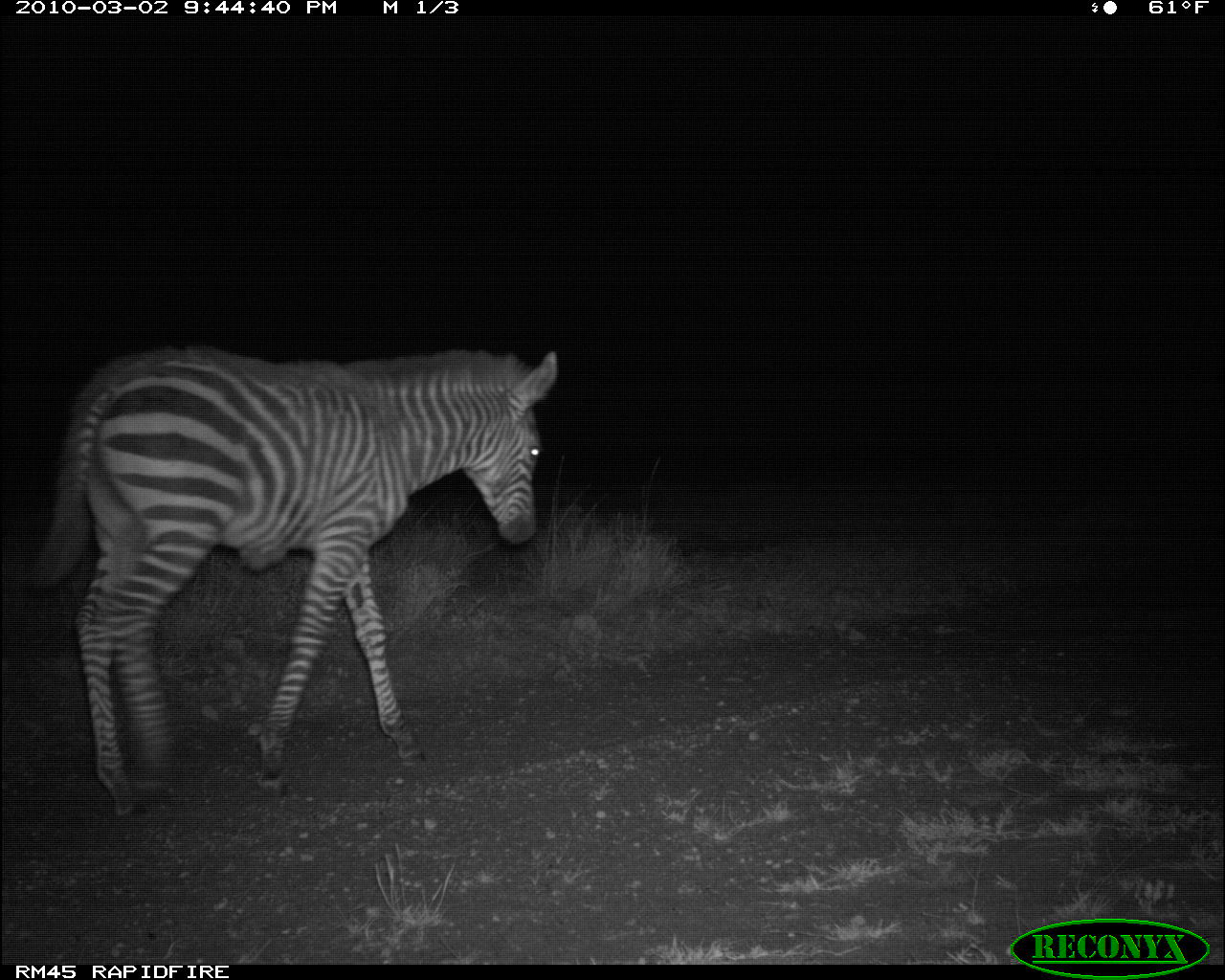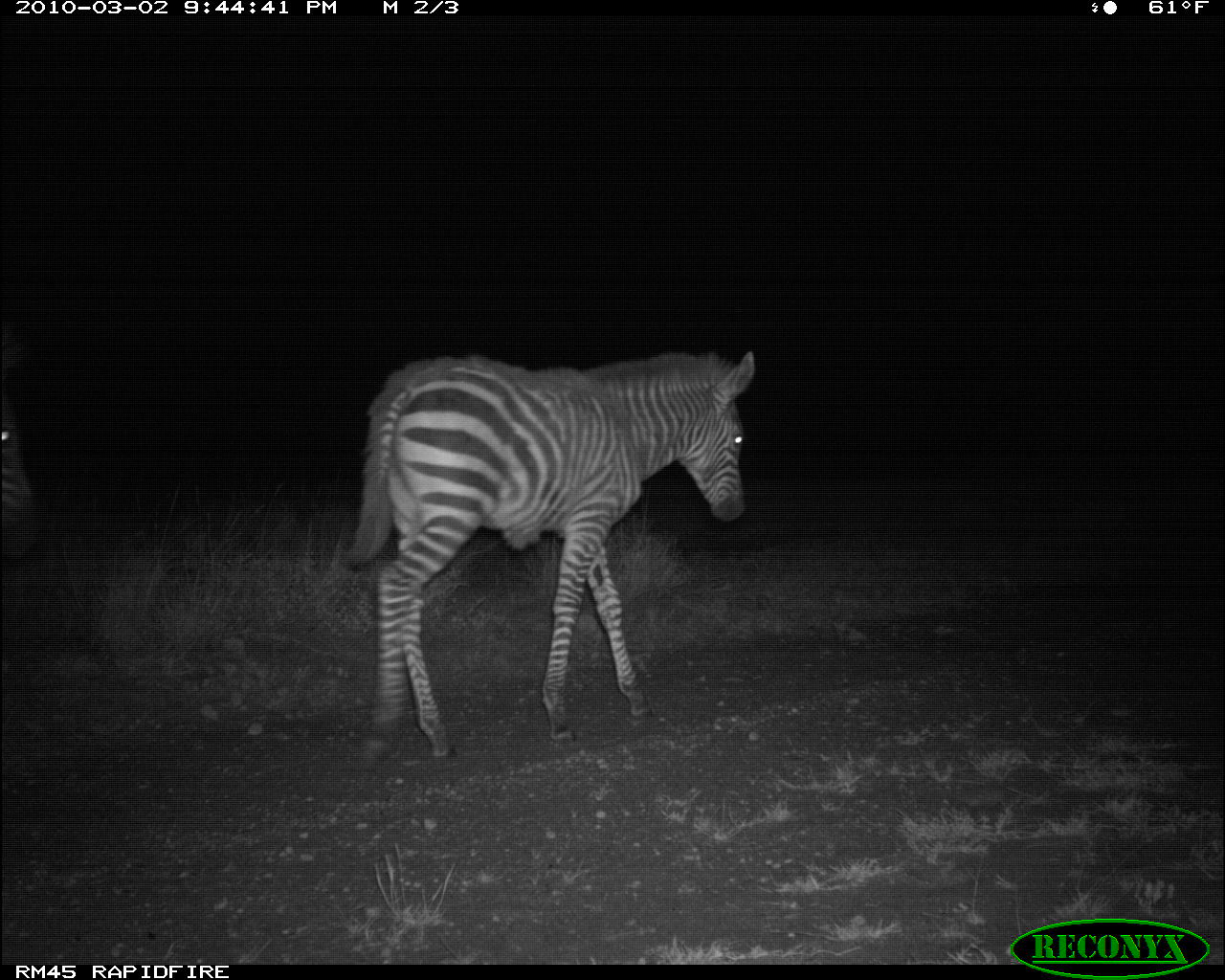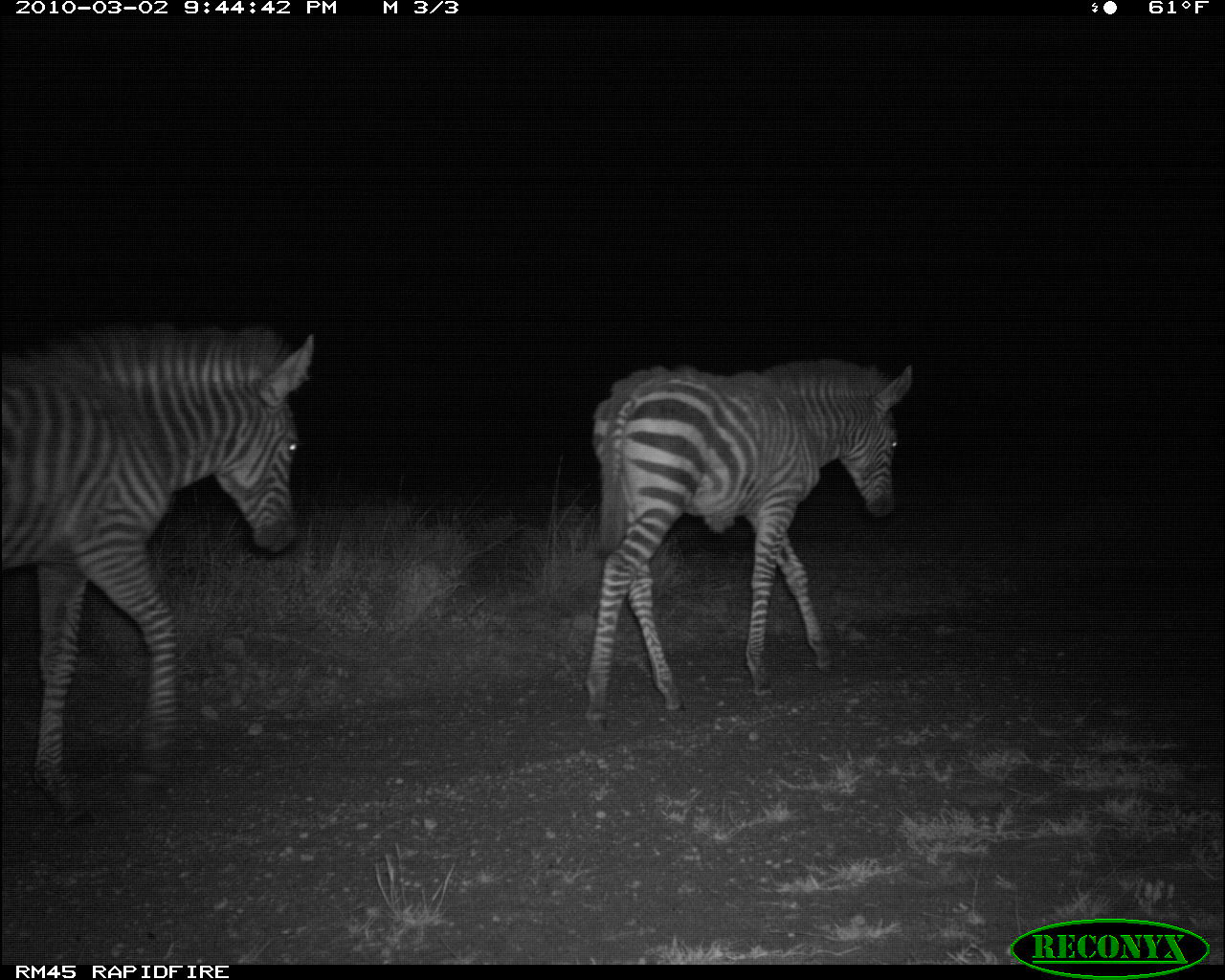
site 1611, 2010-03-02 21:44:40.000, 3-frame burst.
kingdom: Animalia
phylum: Chordata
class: Mammalia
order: Perissodactyla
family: Equidae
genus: Equus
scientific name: Equus quagga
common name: plains zebra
Equus quagga (plains zebra), count 1.